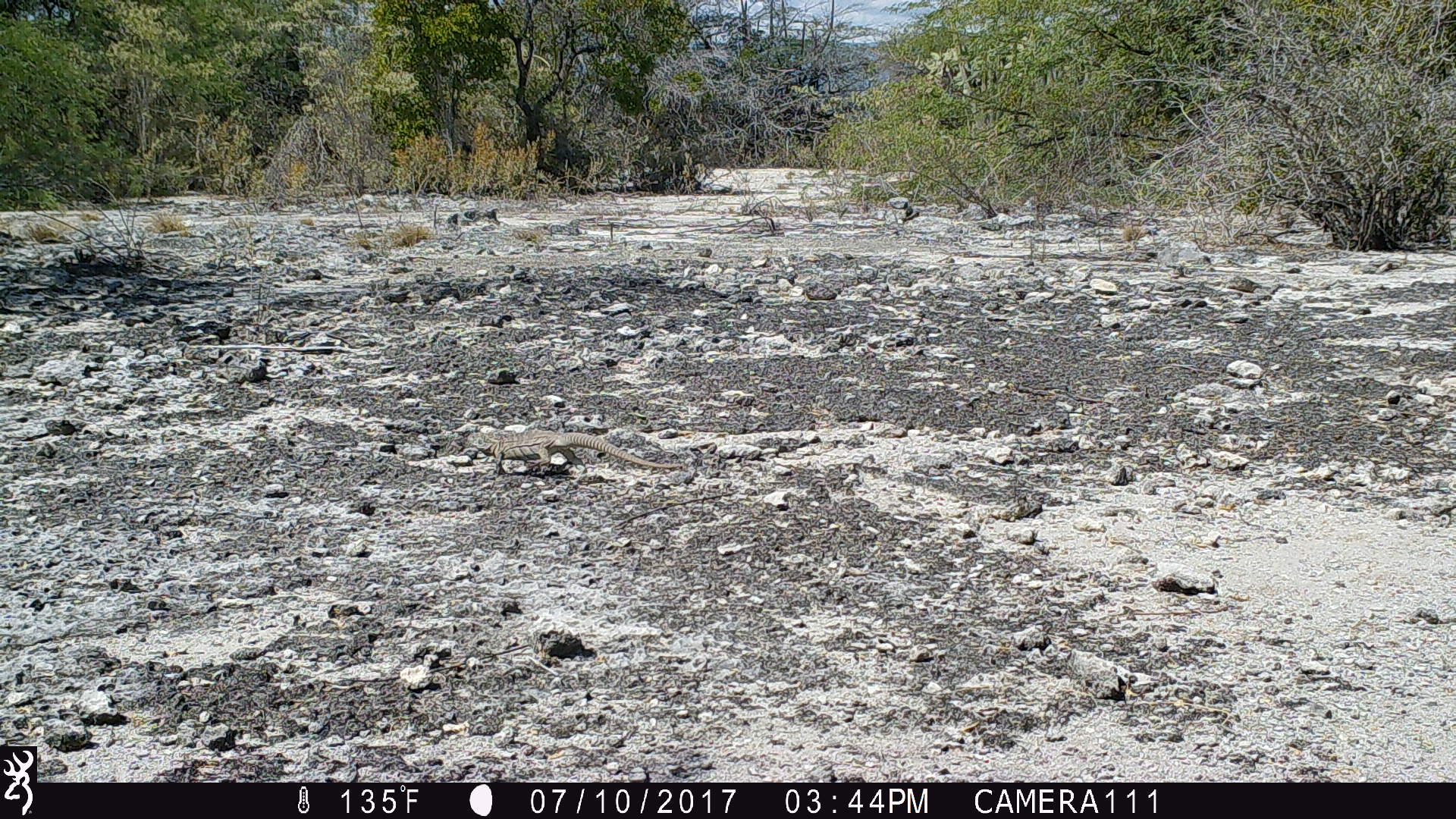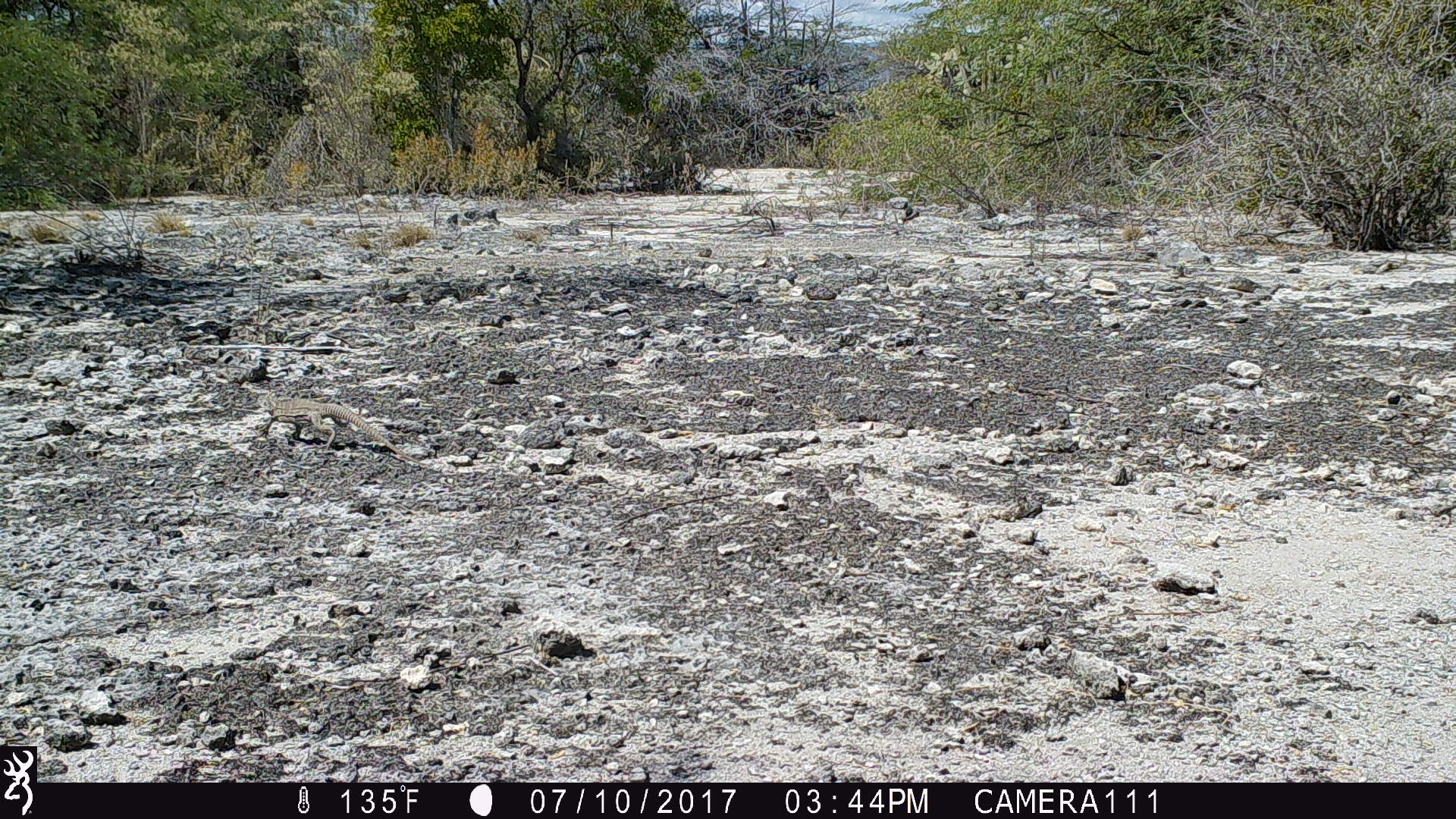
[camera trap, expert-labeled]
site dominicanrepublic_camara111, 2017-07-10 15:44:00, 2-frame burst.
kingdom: Animalia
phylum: Chordata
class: Reptilia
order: Squamata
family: Iguanidae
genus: Iguana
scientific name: Iguana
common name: typical iguanas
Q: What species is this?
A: Iguana (typical iguanas).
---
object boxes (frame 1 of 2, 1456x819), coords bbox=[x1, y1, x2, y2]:
iguana: bbox=[478, 430, 671, 474]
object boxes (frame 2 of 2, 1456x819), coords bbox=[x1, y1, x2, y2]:
iguana: bbox=[252, 390, 440, 474]